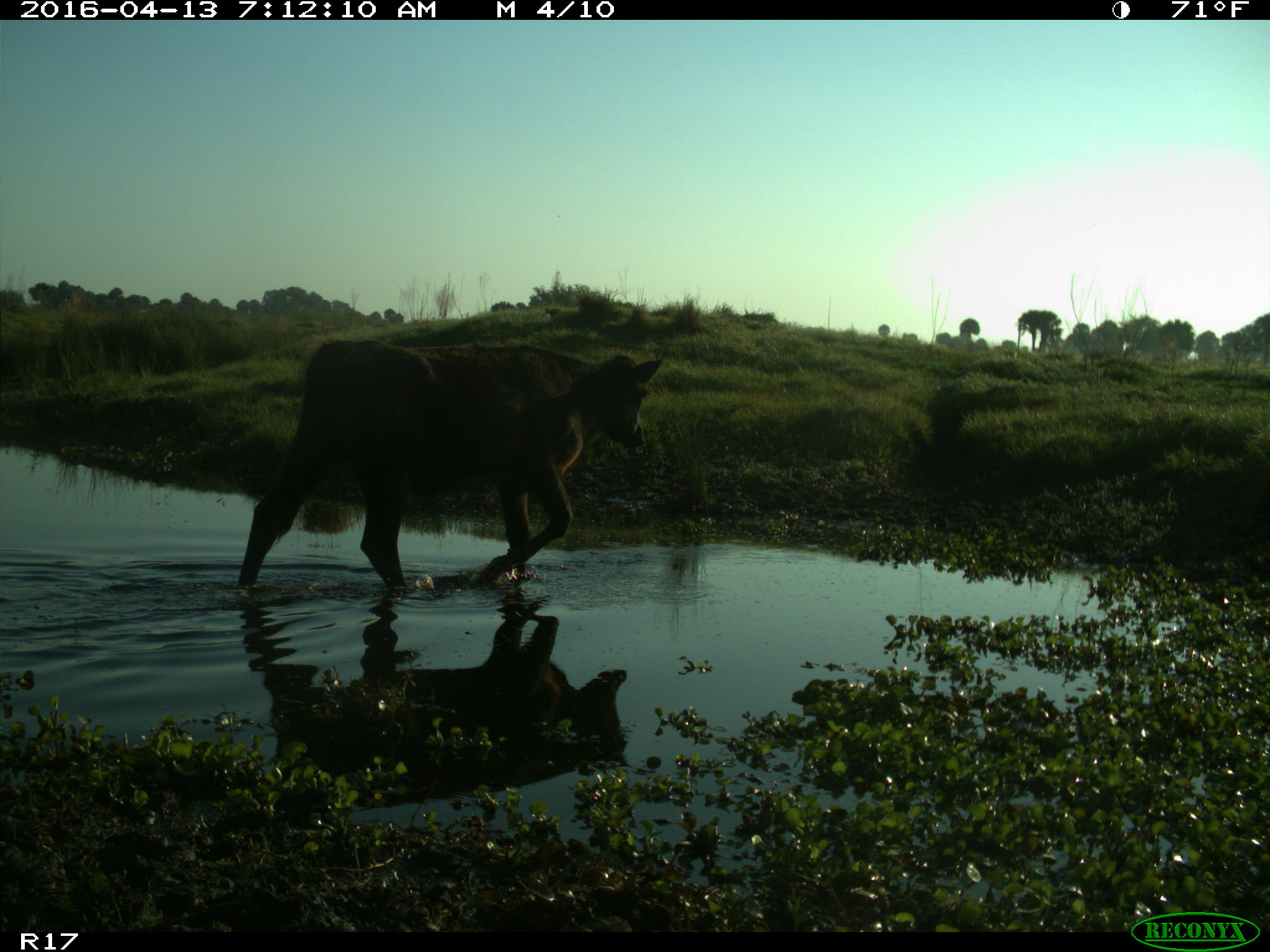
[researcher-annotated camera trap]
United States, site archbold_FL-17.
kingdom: Animalia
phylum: Chordata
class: Mammalia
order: Artiodactyla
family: Bovidae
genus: Bos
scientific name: Bos taurus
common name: domestic cow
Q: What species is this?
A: Bos taurus (domestic cow).